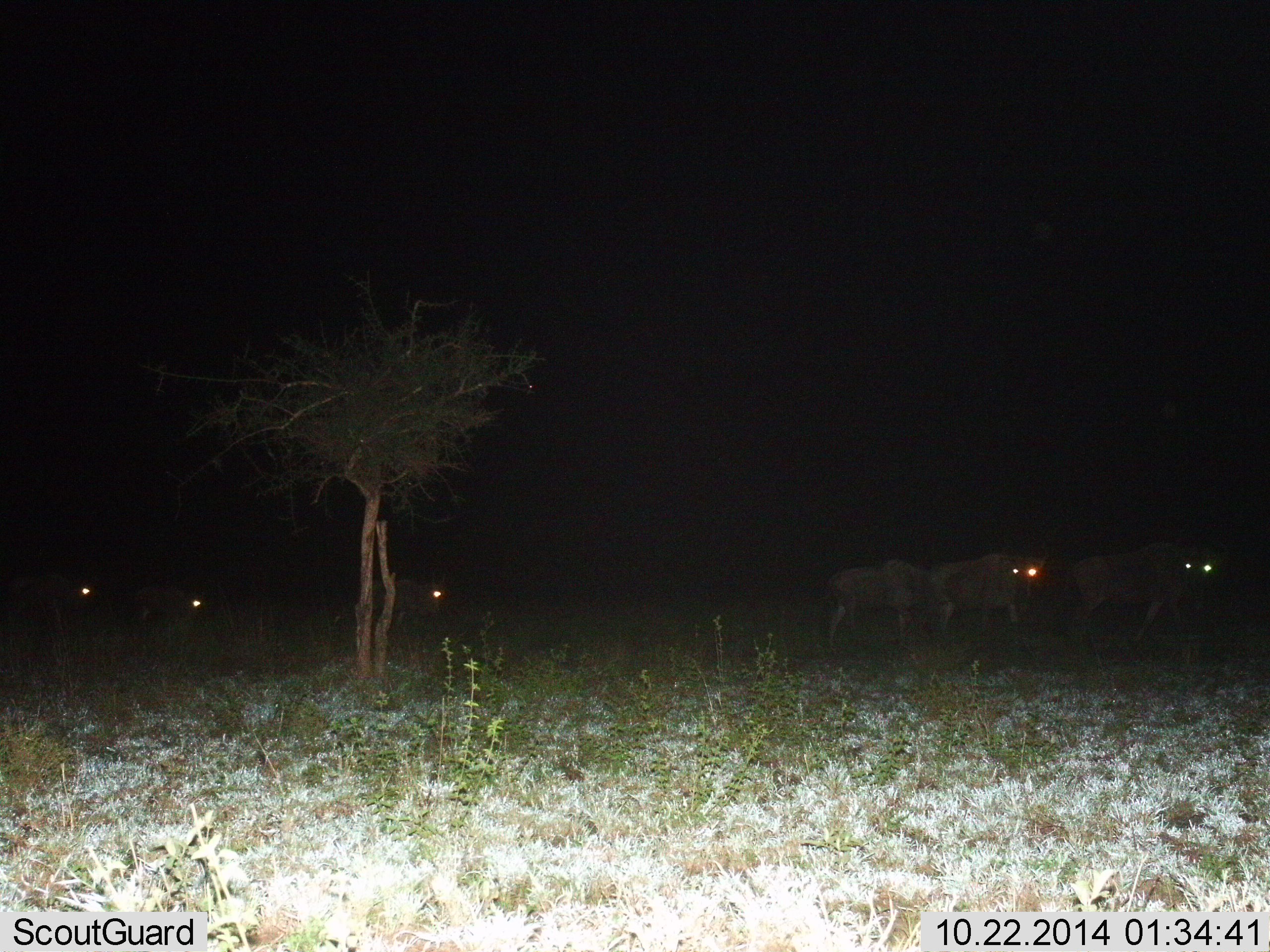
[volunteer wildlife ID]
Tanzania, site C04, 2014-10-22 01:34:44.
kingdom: Animalia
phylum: Chordata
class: Mammalia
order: Artiodactyla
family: Bovidae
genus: Connochaetes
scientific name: Connochaetes taurinus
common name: blue wildebeest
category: wildebeest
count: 6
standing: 42%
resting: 0%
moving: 75%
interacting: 0%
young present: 0%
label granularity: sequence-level